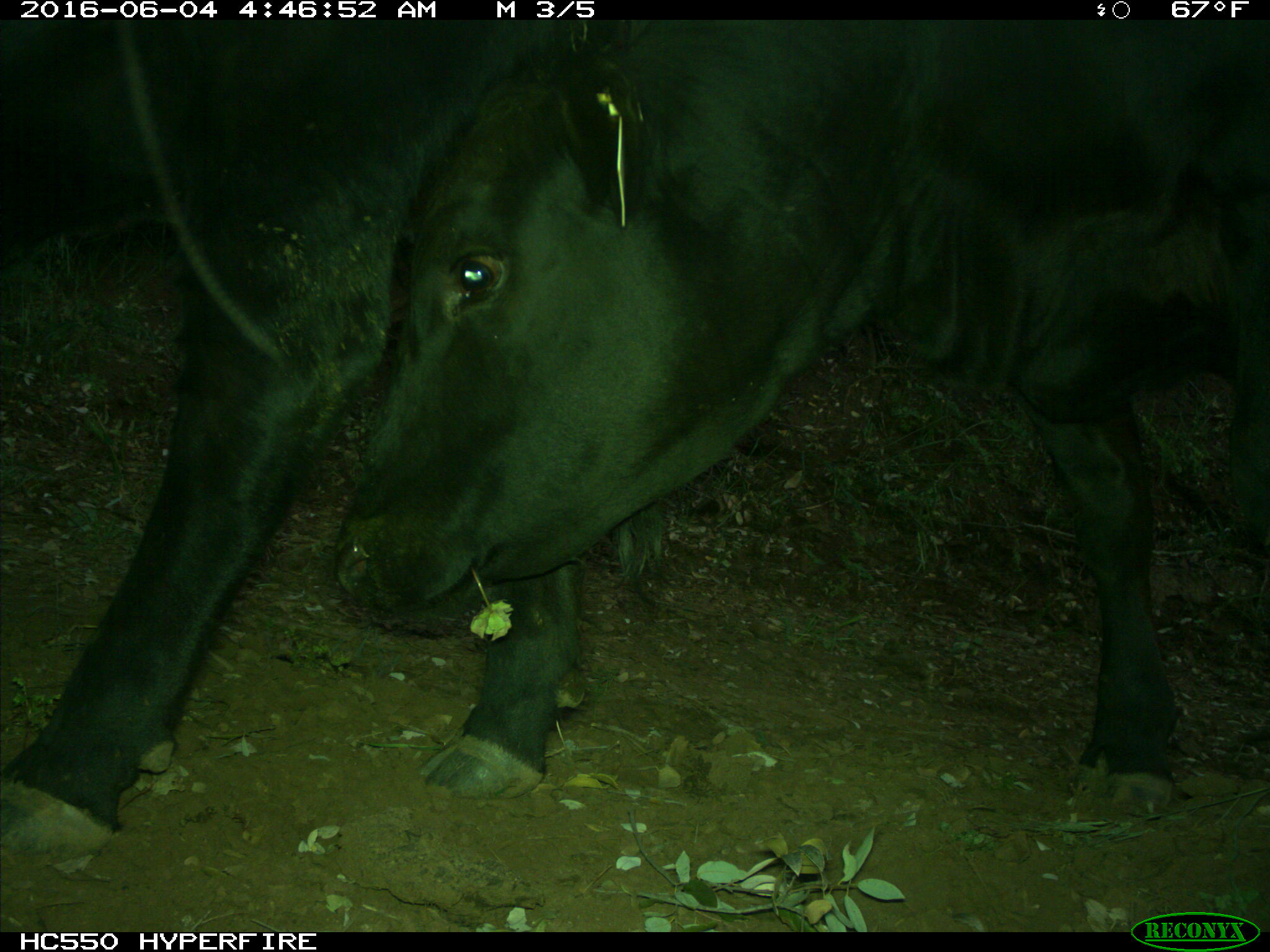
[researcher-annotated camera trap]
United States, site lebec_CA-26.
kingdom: Animalia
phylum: Chordata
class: Mammalia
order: Artiodactyla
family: Bovidae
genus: Bos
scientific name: Bos taurus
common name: domestic cow